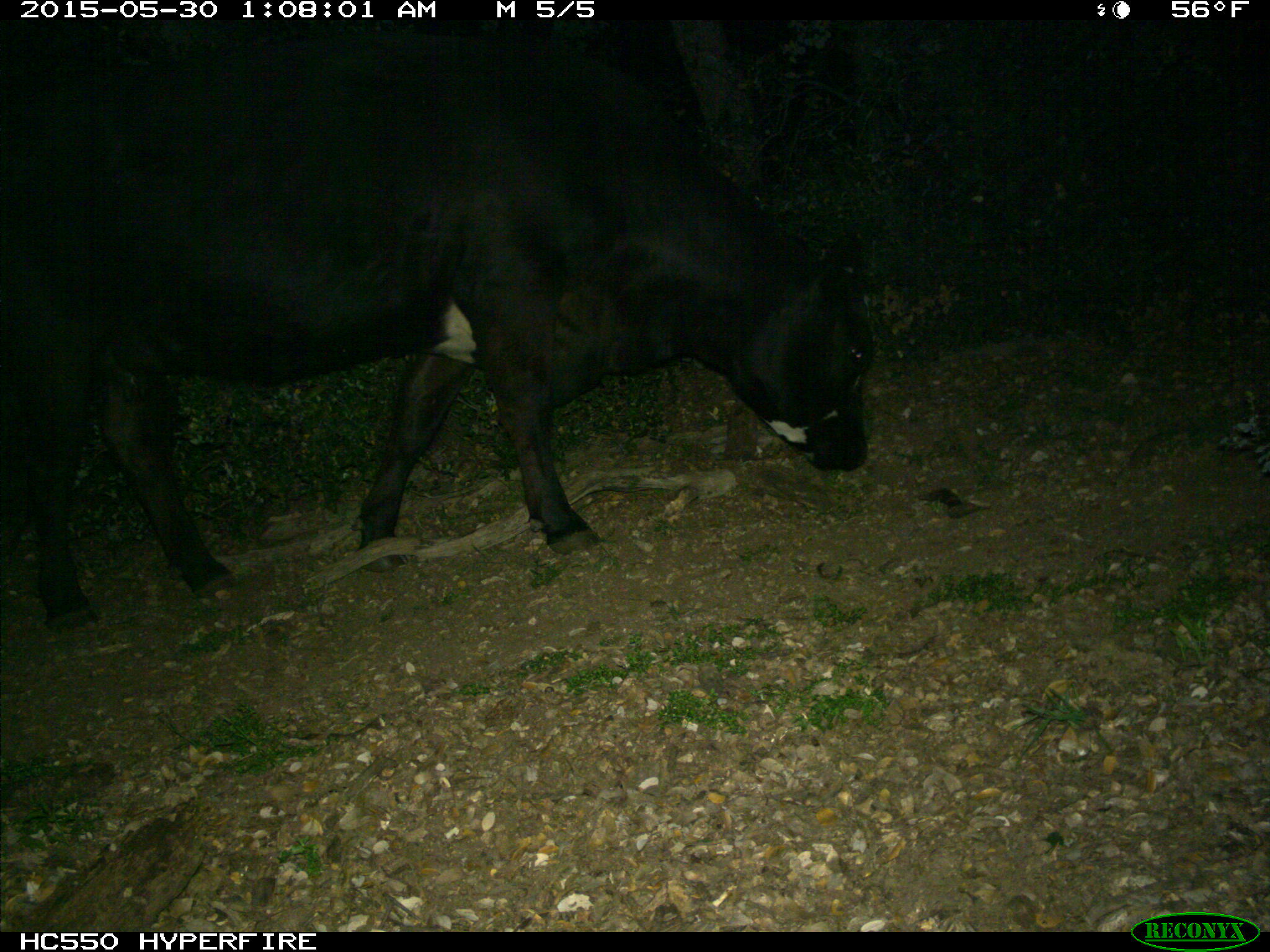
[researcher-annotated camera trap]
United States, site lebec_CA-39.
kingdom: Animalia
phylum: Chordata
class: Mammalia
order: Artiodactyla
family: Bovidae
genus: Bos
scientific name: Bos taurus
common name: domestic cow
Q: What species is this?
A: Bos taurus (domestic cow).